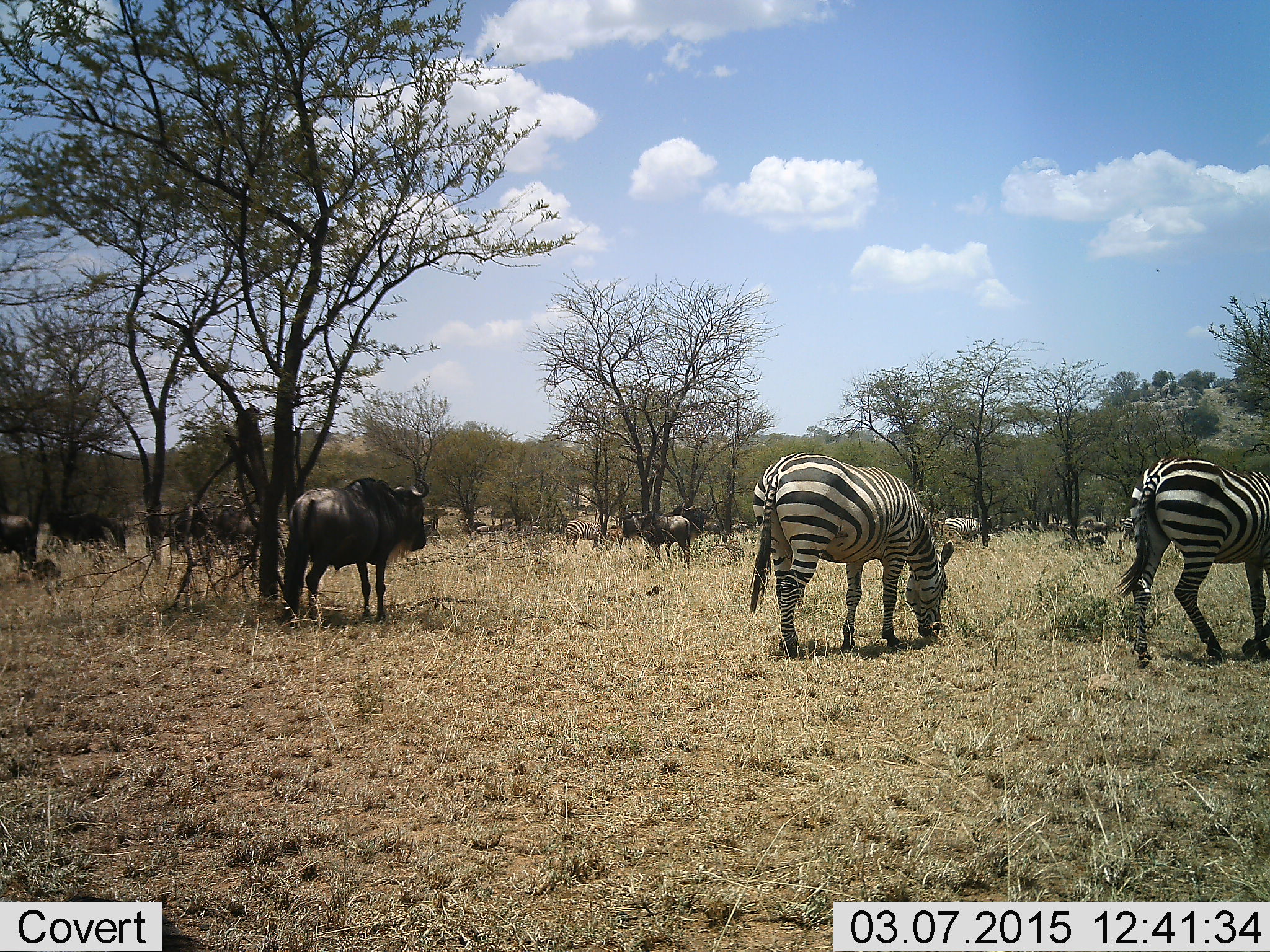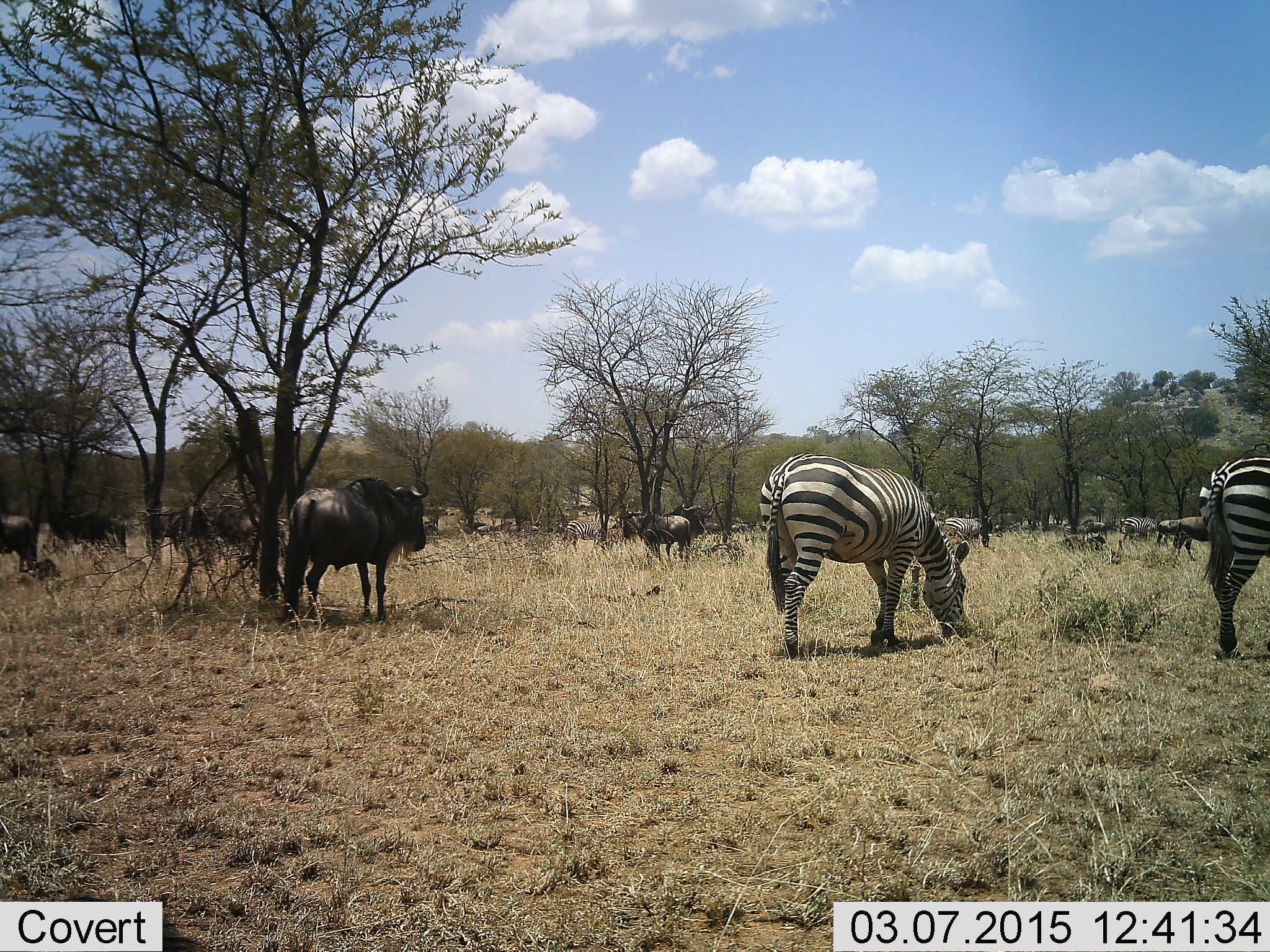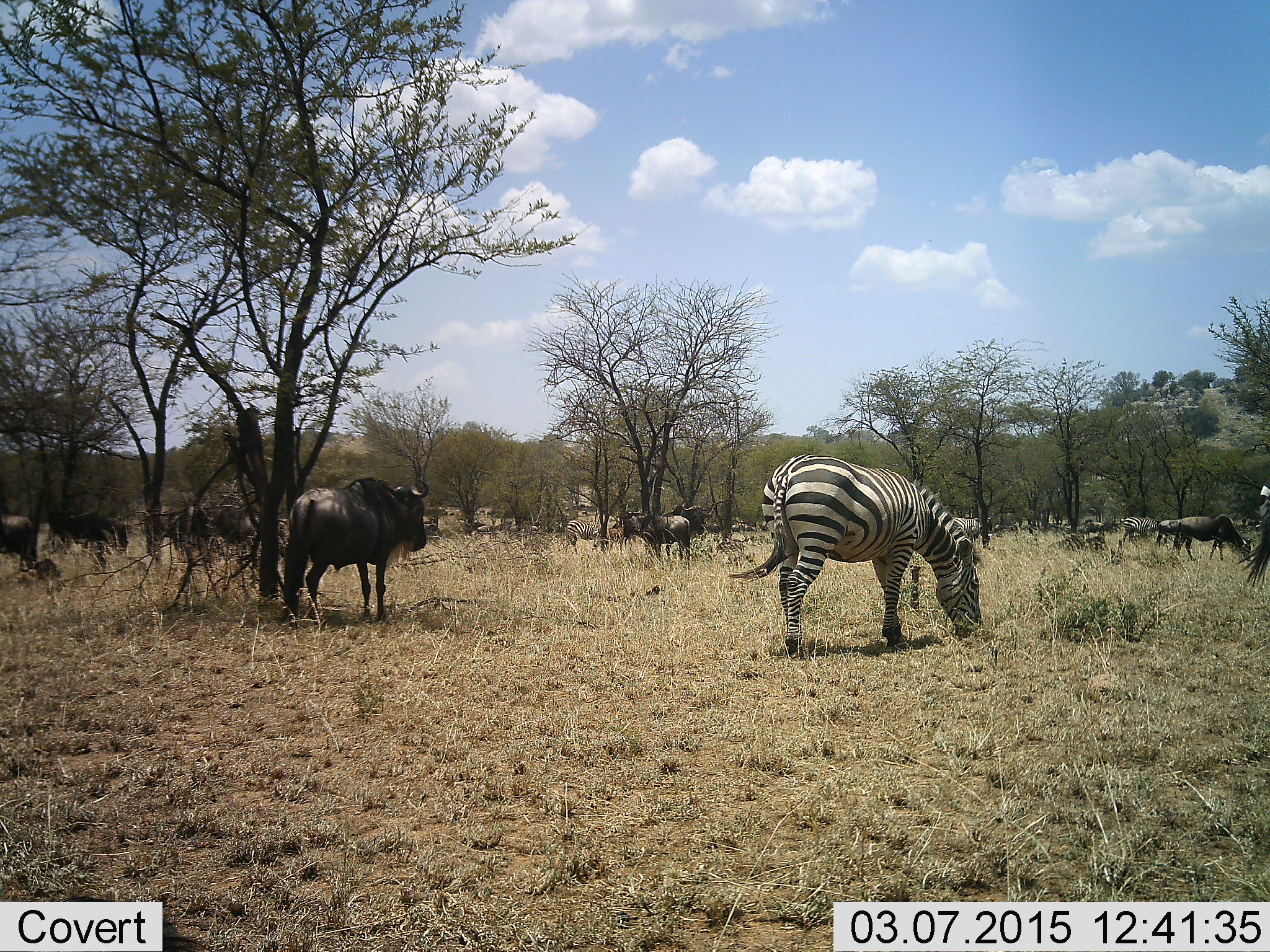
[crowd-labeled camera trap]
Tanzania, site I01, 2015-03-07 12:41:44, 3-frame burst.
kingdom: Animalia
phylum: Chordata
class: Mammalia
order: Artiodactyla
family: Bovidae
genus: Connochaetes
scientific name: Connochaetes taurinus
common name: blue wildebeest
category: wildebeest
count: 10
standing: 90%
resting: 0%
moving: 30%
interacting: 0%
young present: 0%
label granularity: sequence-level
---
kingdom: Animalia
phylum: Chordata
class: Mammalia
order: Perissodactyla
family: Equidae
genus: Equus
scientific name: Equus quagga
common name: plains zebra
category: zebra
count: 2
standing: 55%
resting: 0%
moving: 45%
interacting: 0%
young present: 0%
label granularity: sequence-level